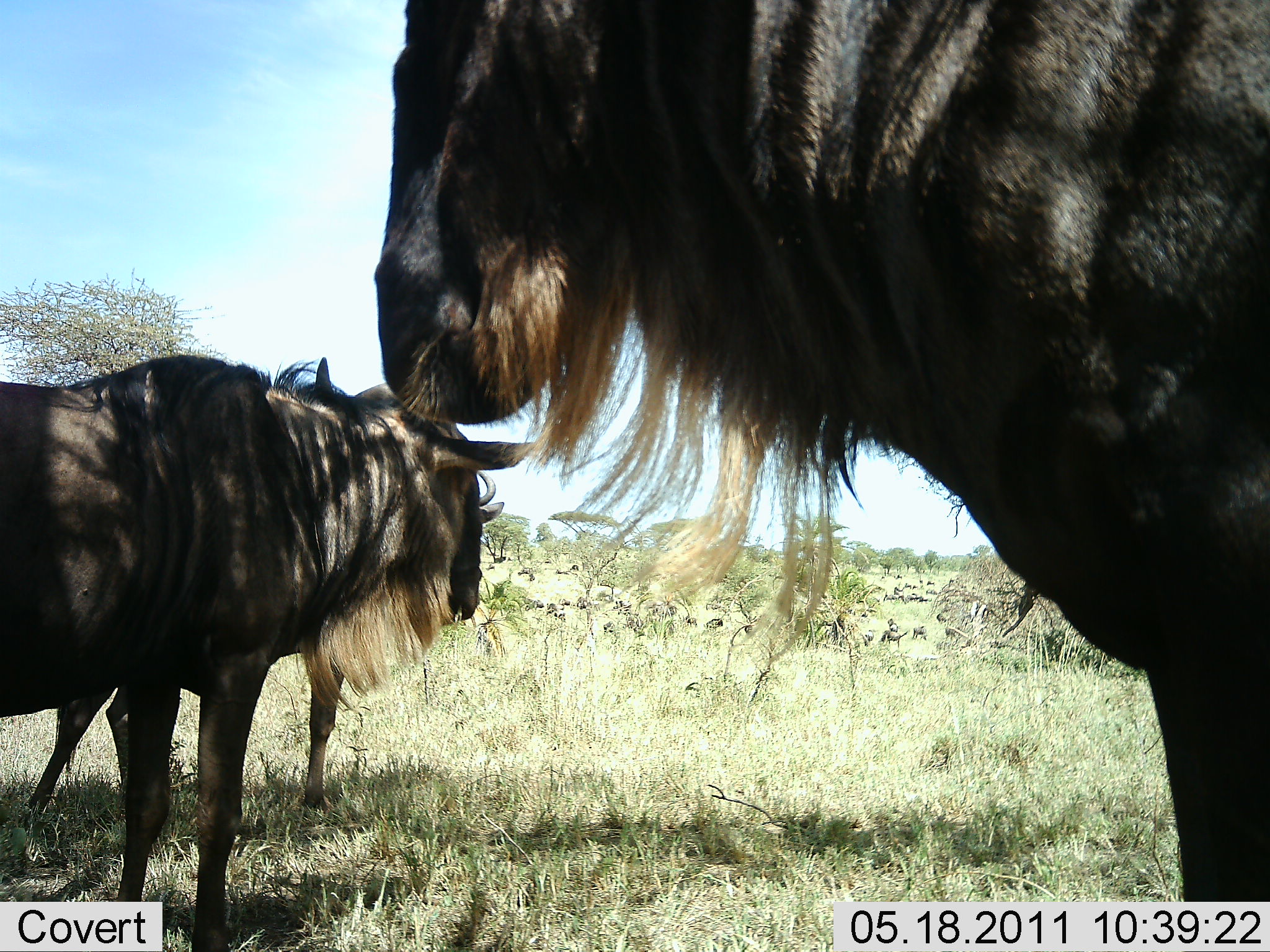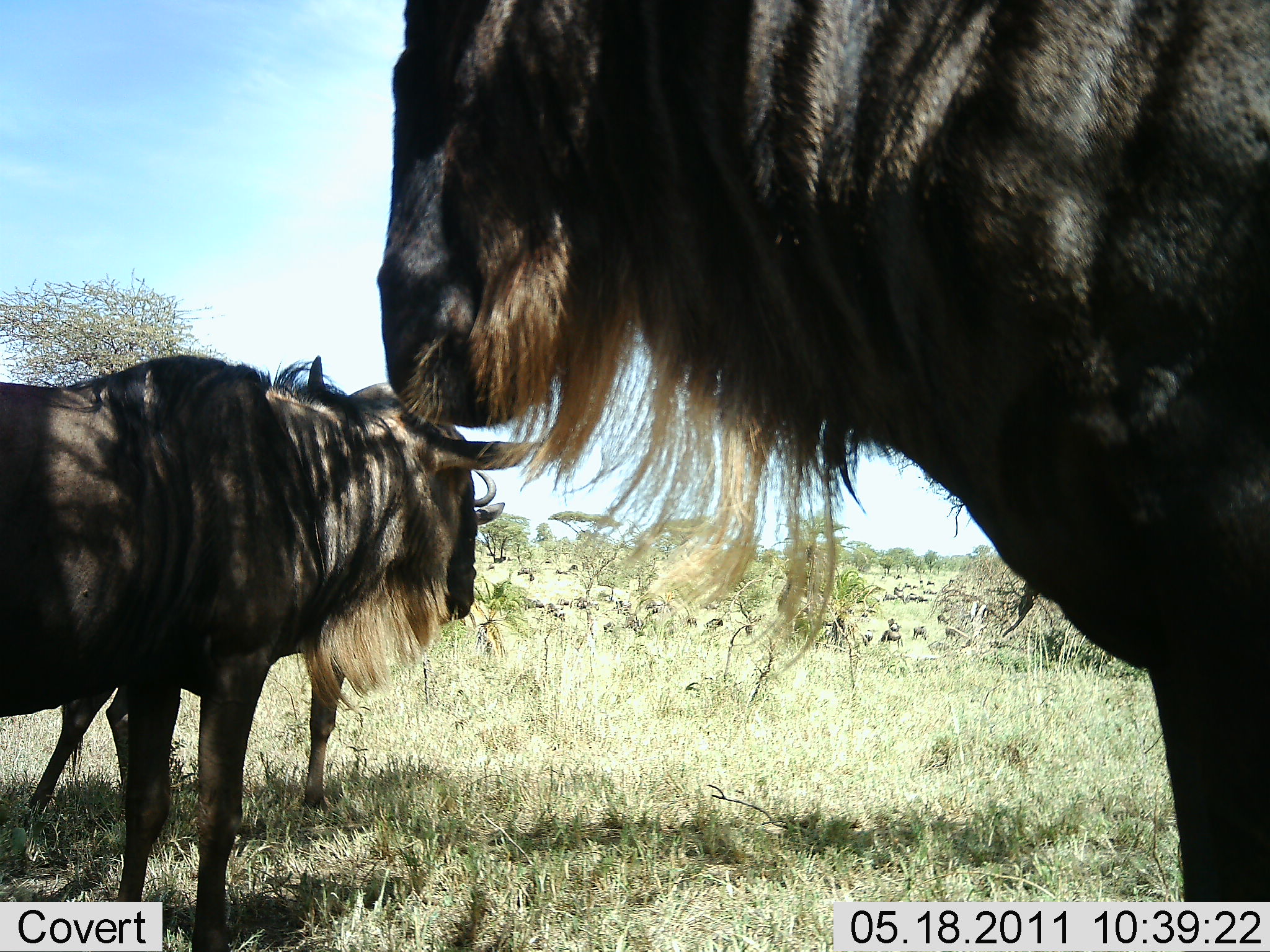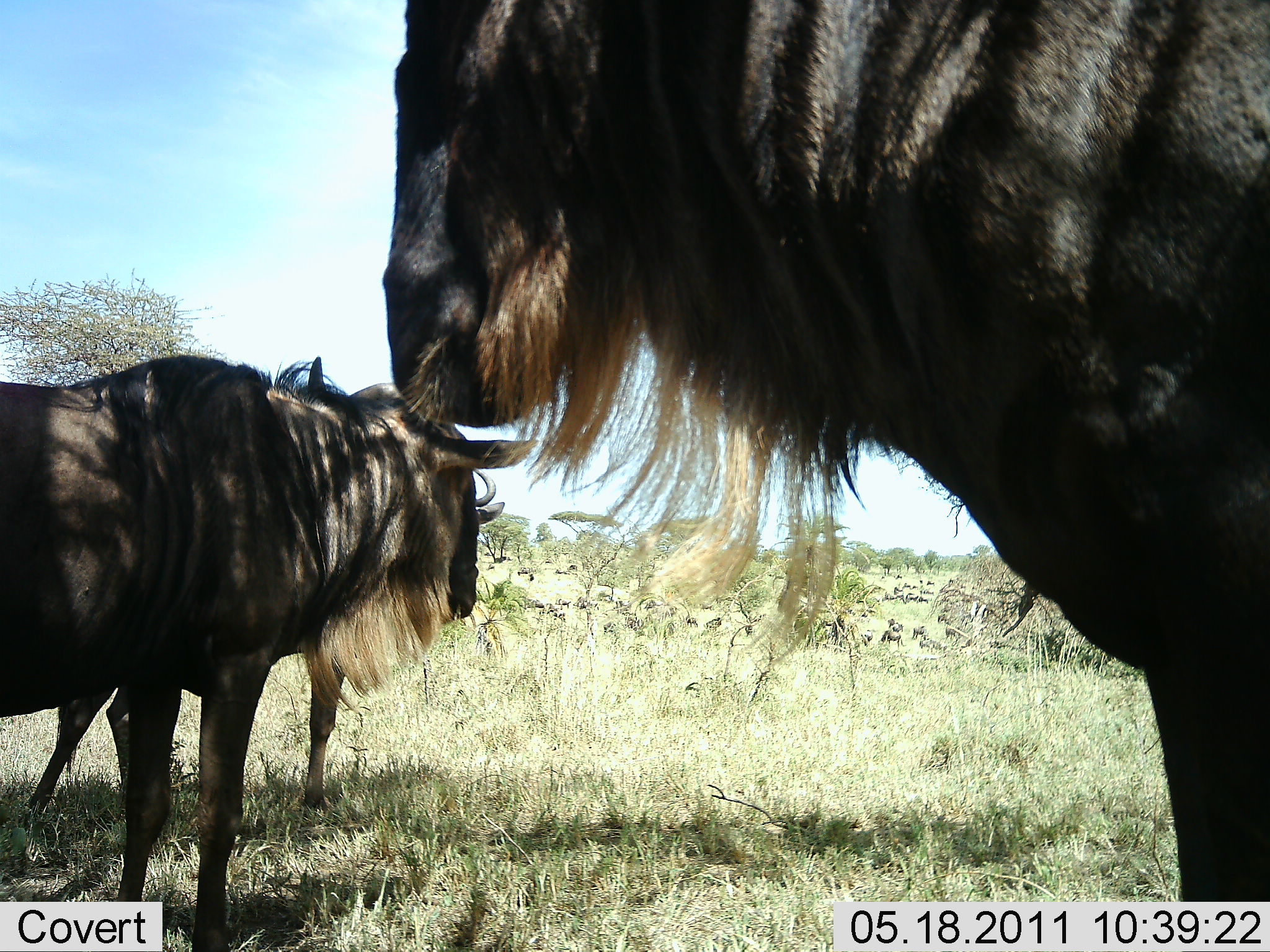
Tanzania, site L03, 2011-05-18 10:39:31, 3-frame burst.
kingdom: Animalia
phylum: Chordata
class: Mammalia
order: Artiodactyla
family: Bovidae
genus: Connochaetes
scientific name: Connochaetes taurinus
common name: blue wildebeest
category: wildebeest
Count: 3.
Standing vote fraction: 92%.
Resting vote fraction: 8%.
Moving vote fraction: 0%.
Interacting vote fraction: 0%.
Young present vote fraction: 0%.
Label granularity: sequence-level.